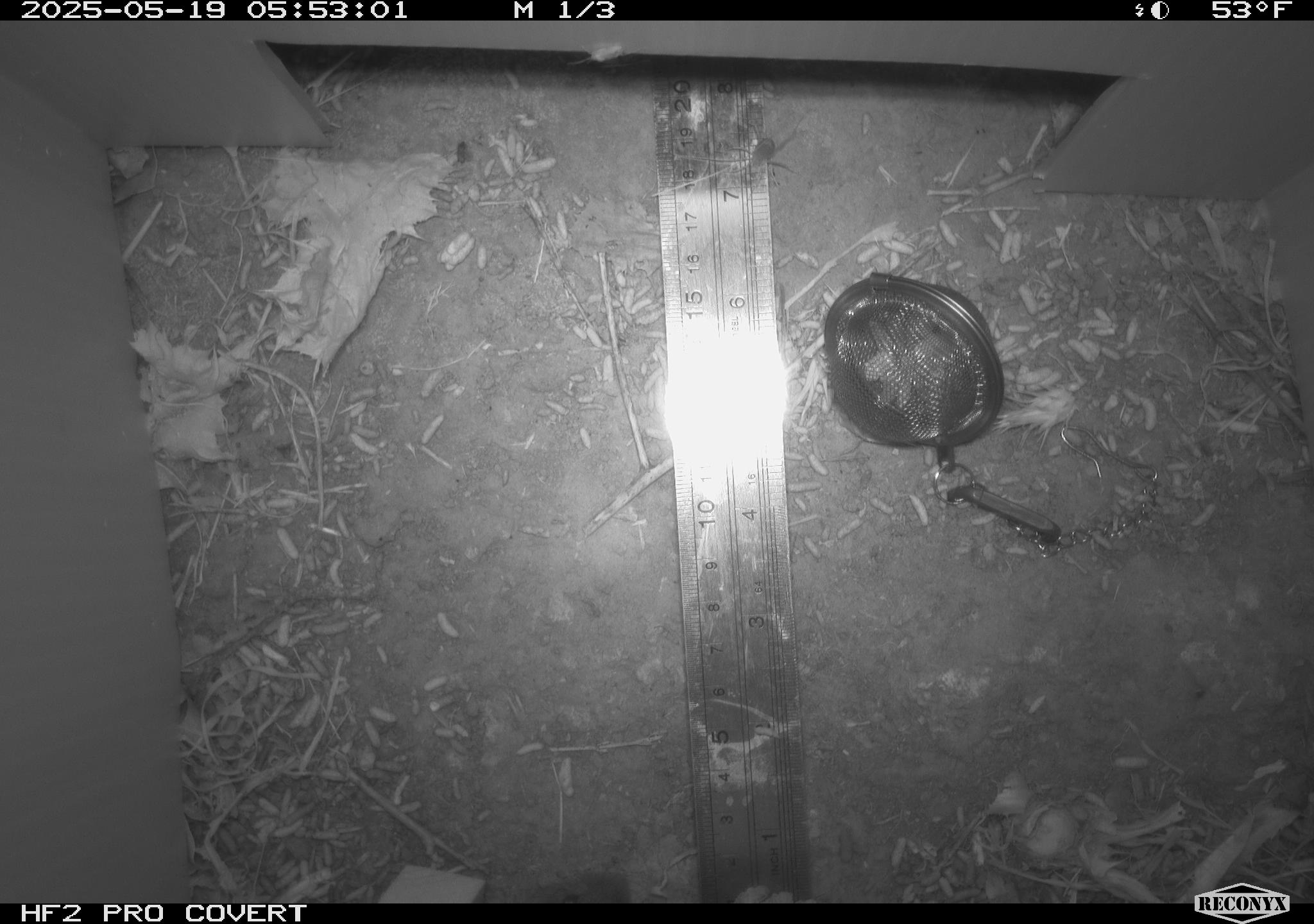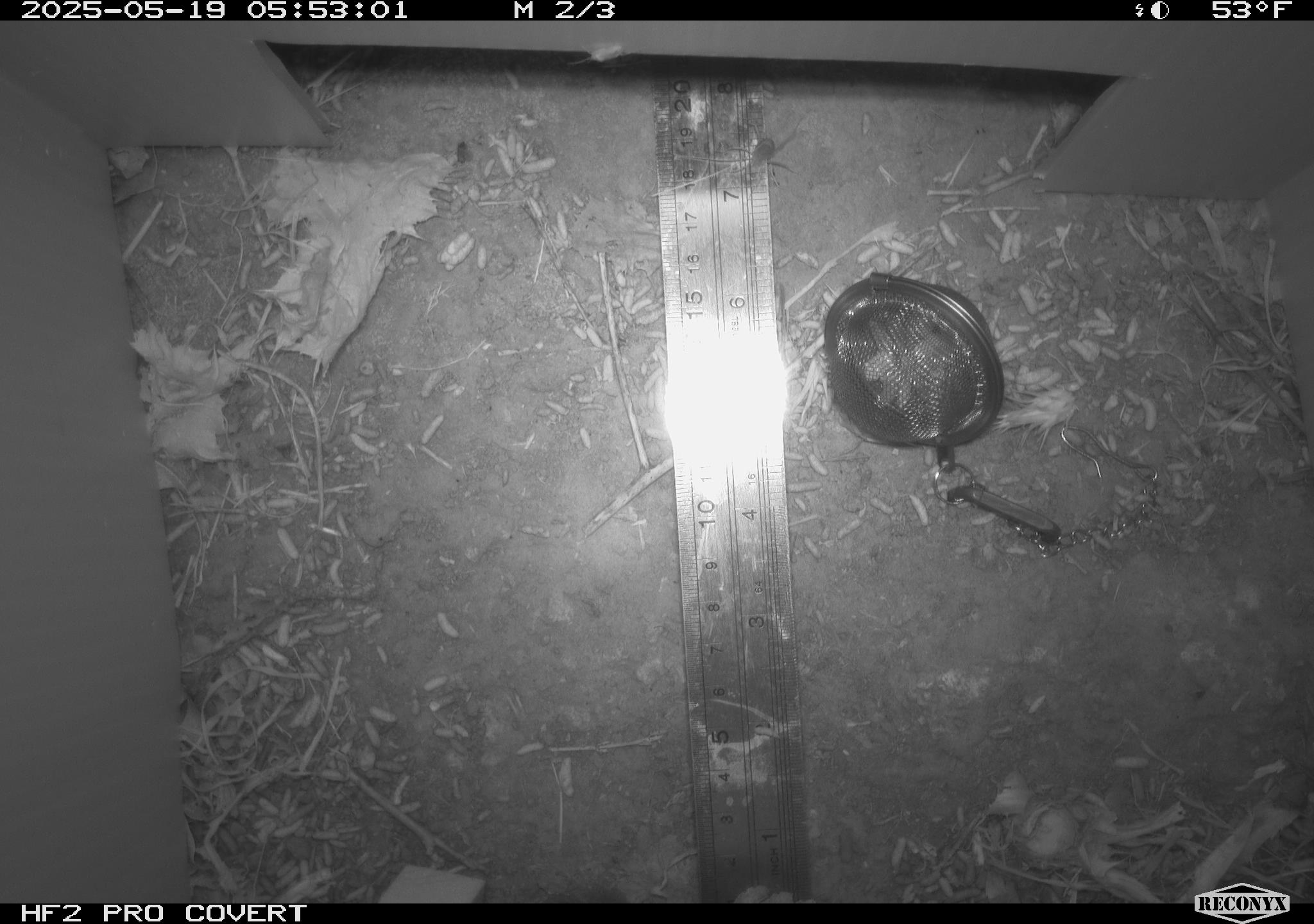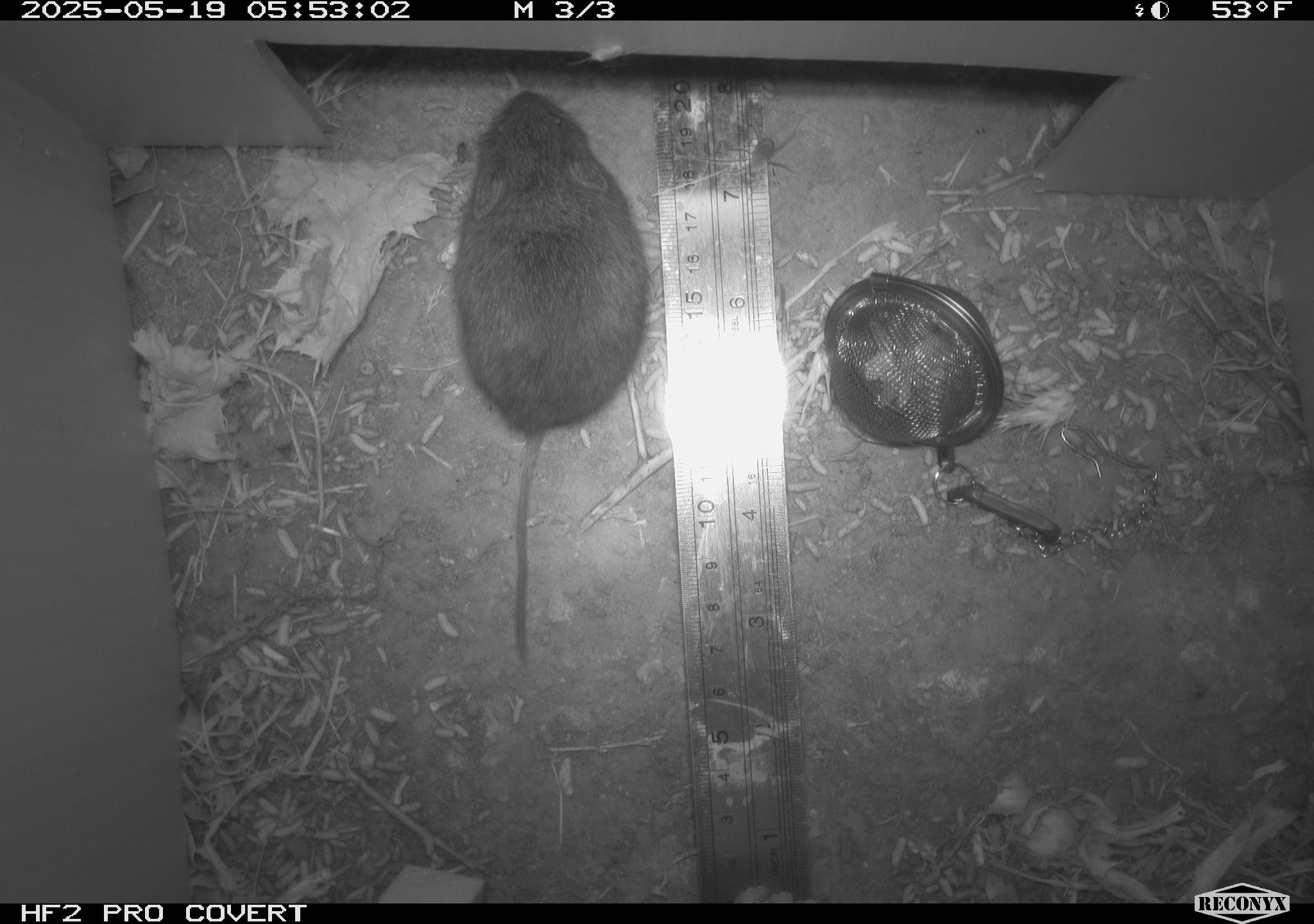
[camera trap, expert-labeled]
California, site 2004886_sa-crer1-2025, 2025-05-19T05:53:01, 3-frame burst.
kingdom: Animalia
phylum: Chordata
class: Mammalia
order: Rodentia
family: Cricetidae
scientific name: Arvicolinae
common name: voles, lemmings, and muskrats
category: arvicolinae subfamily